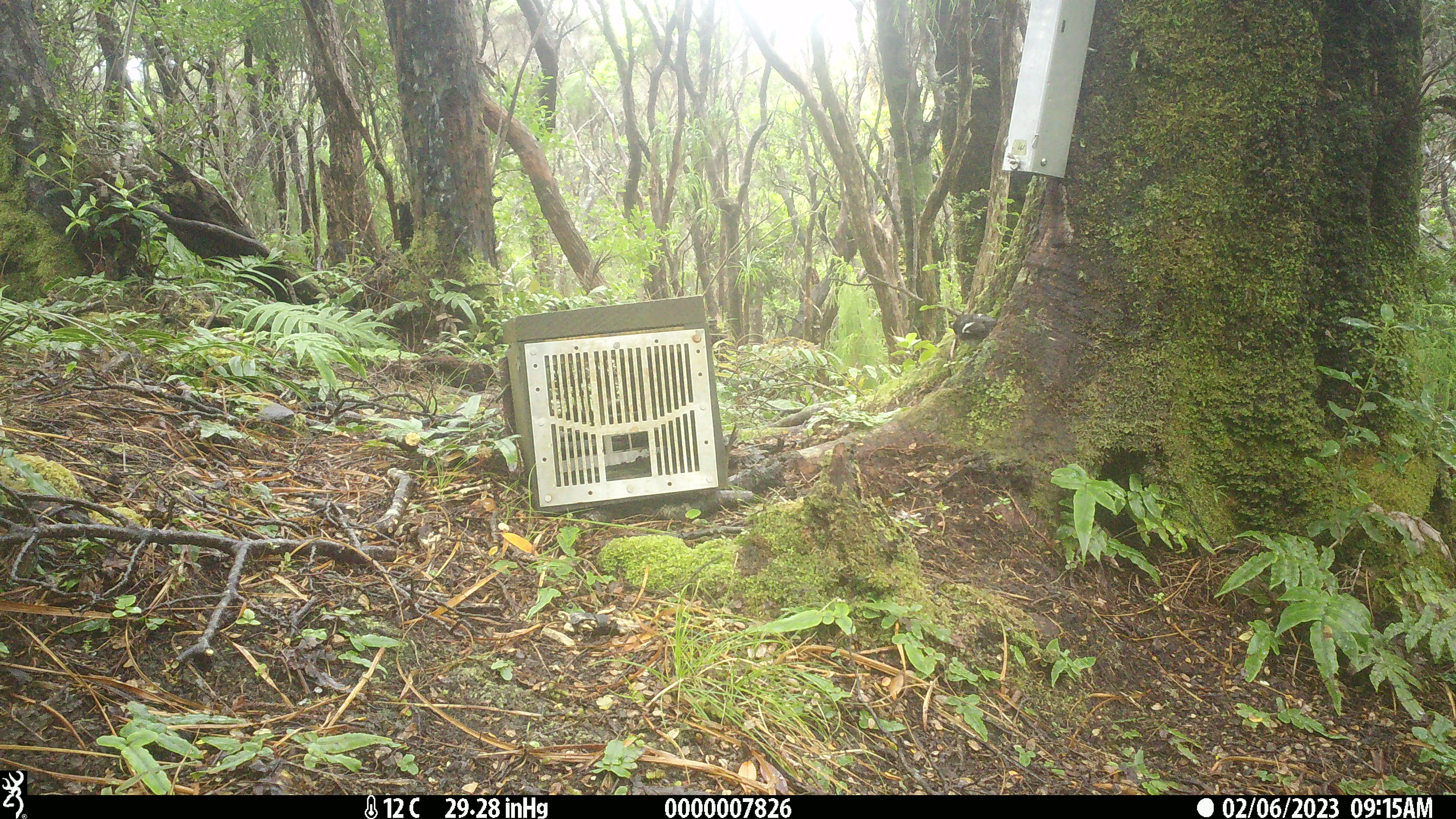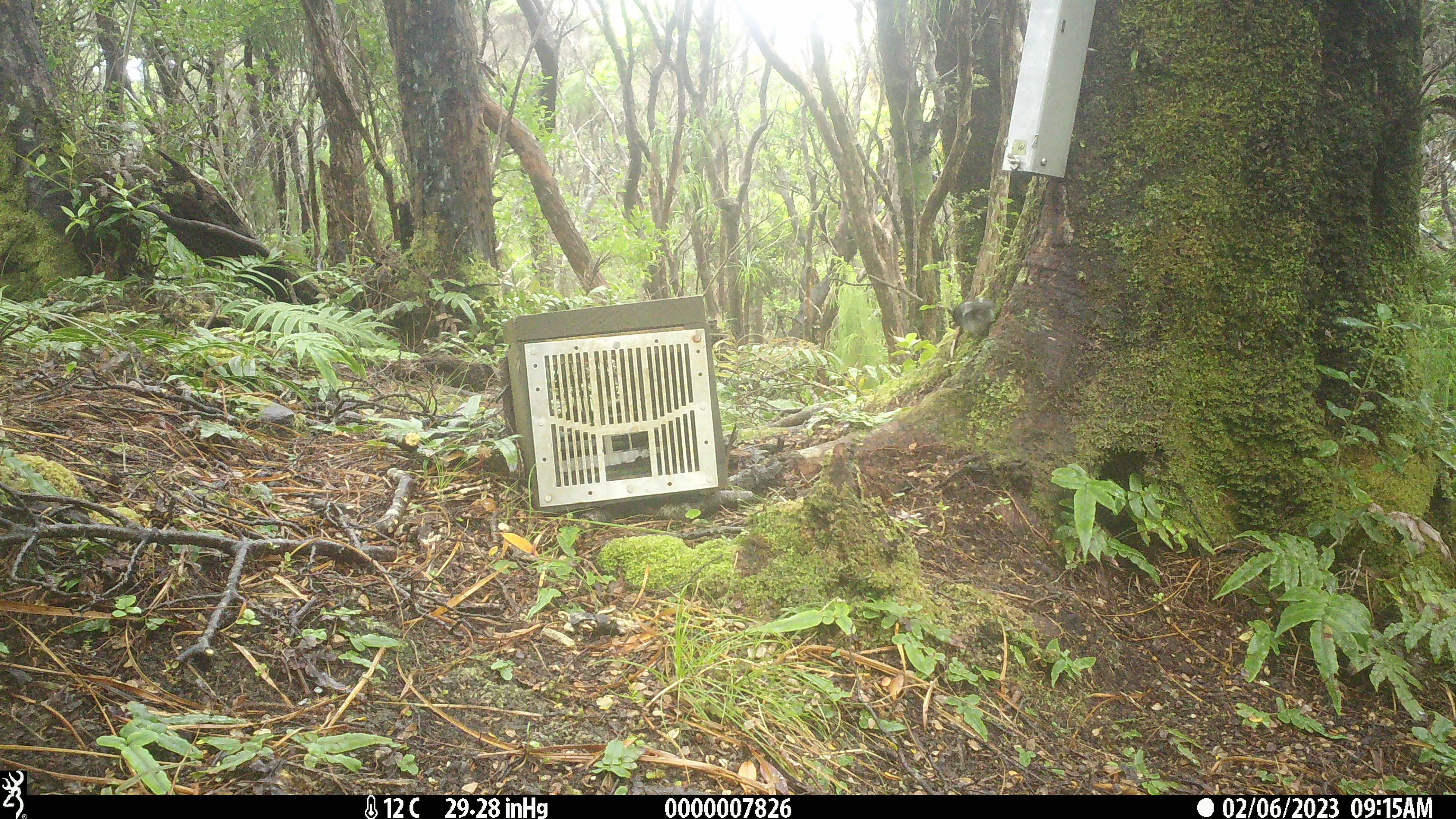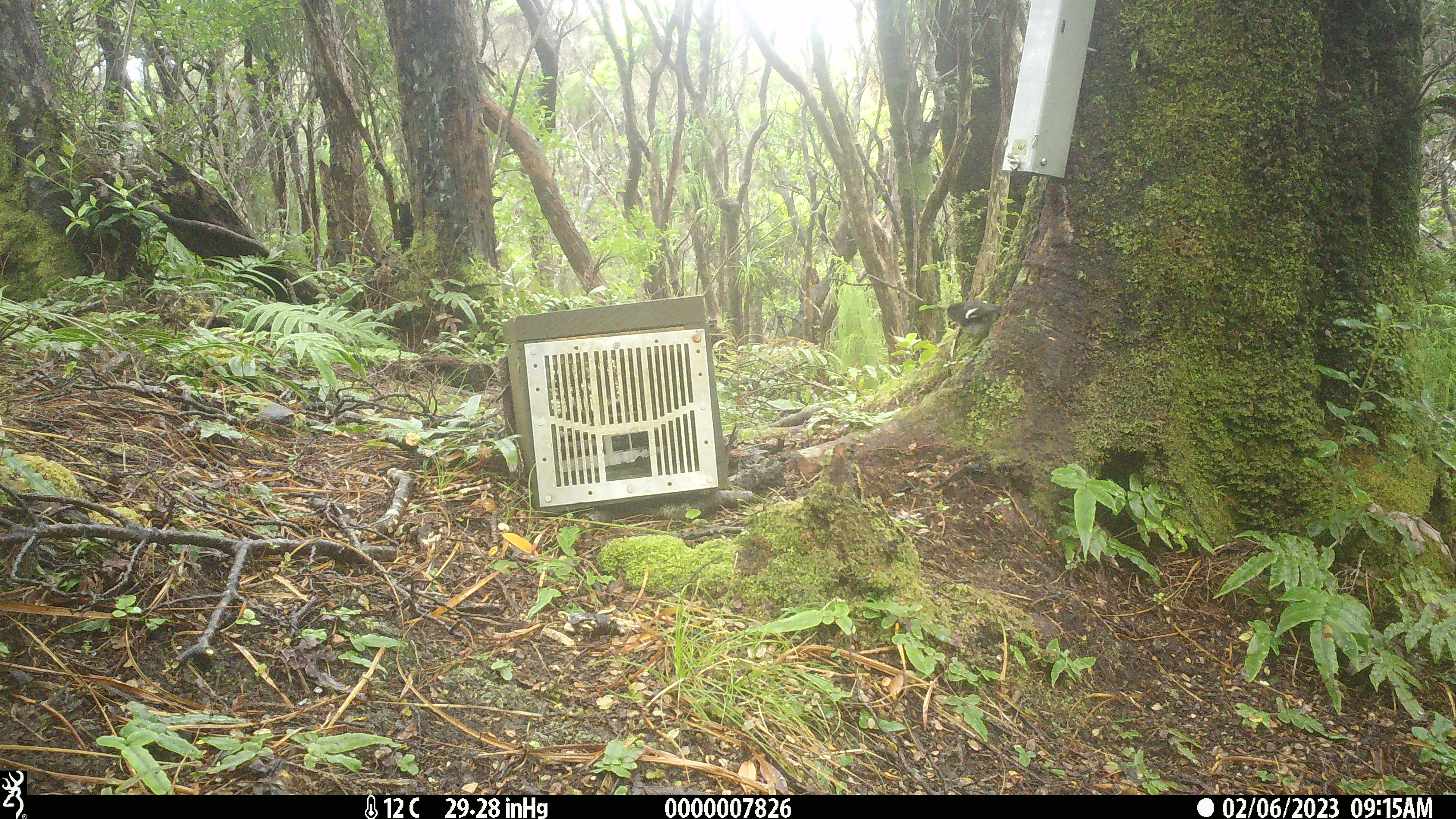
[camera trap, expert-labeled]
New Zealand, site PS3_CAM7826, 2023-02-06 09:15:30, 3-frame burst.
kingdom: Animalia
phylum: Chordata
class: Aves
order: Passeriformes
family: Petroicidae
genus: Petroica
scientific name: Petroica macrocephala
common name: tomtit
Tomtit (Petroica macrocephala).